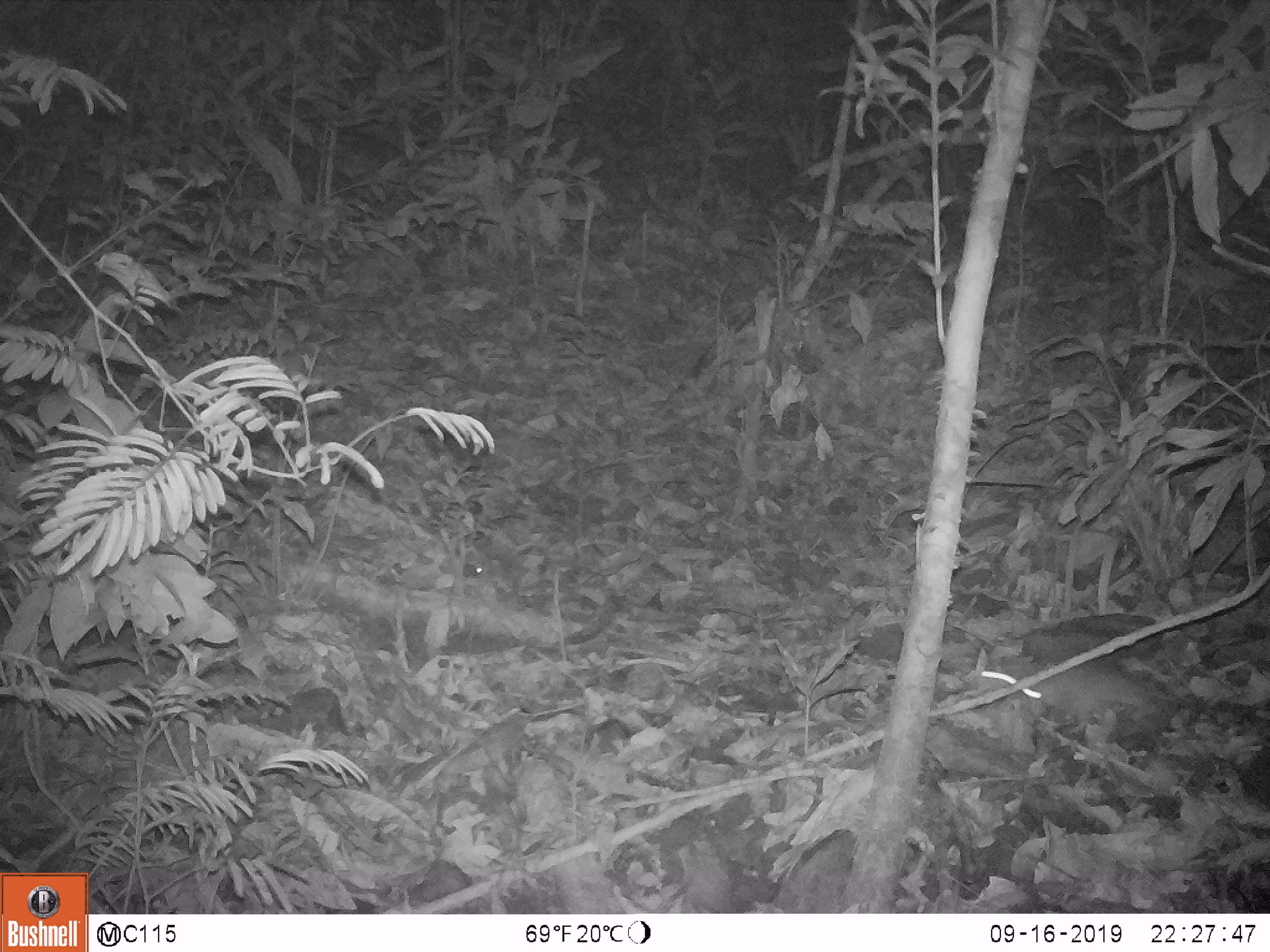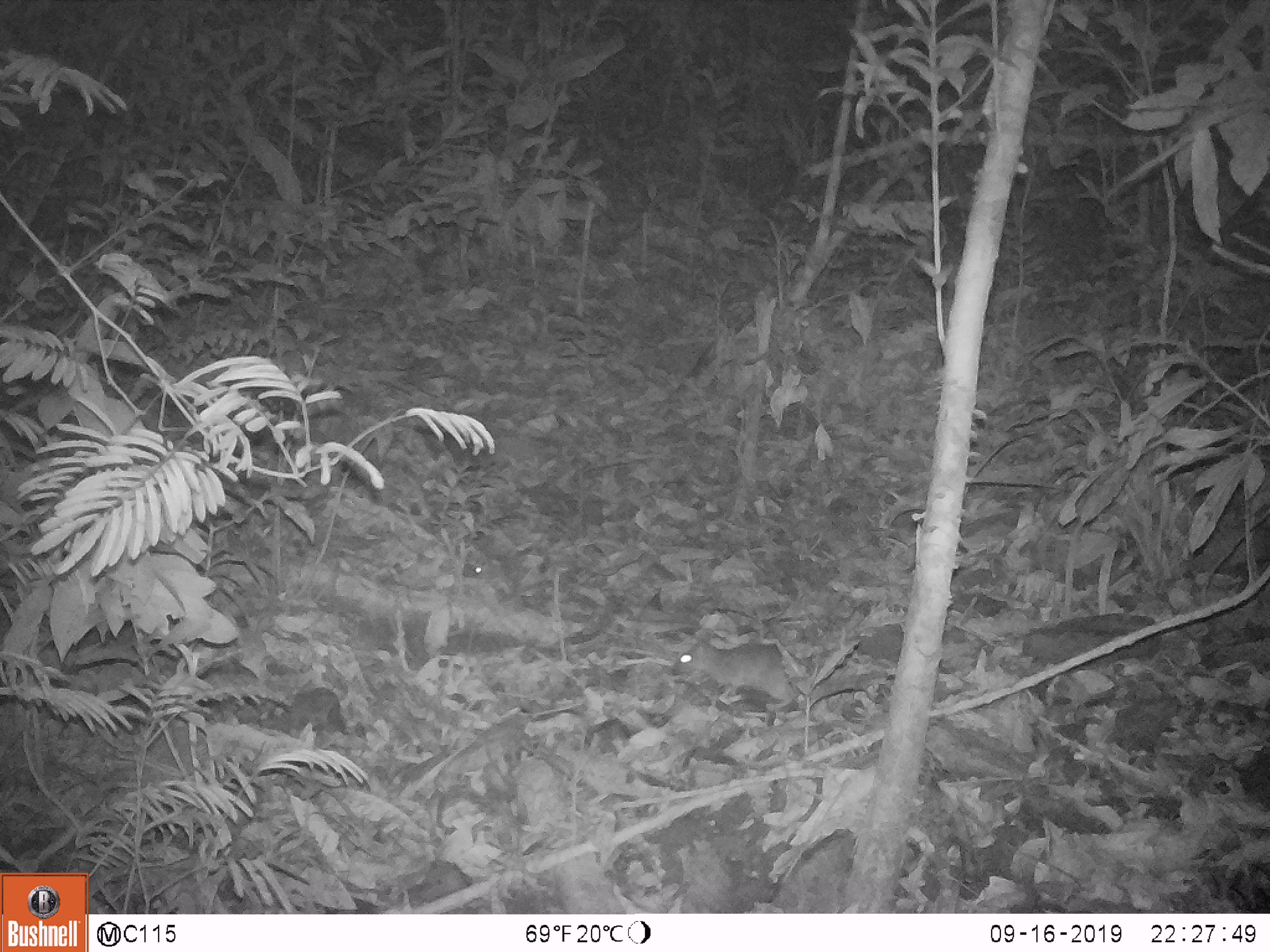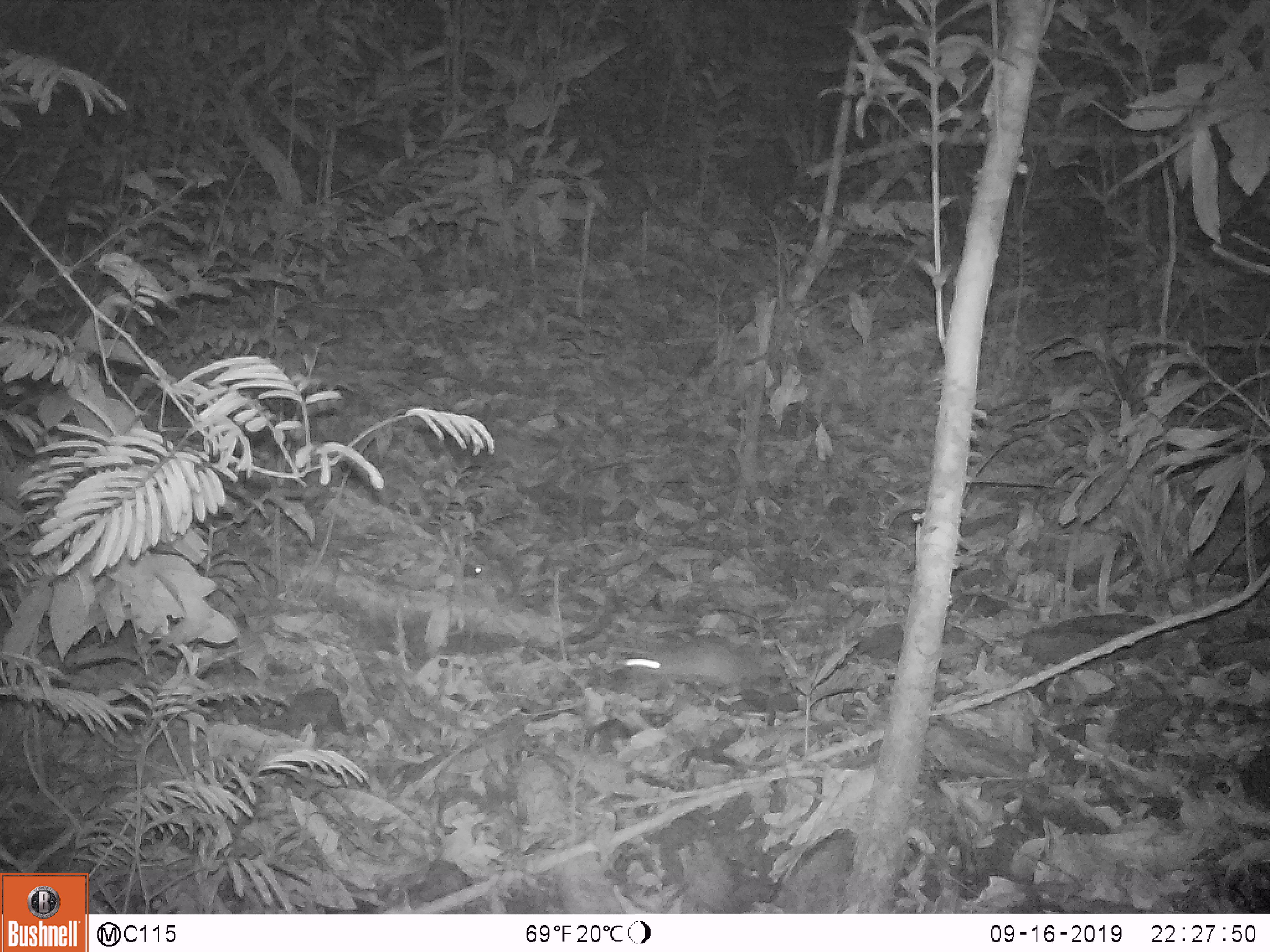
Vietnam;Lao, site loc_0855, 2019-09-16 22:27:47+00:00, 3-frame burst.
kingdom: Animalia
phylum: Chordata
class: Mammalia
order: Rodentia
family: Muridae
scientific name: Muridae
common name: old-world mice and rats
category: unidentified murid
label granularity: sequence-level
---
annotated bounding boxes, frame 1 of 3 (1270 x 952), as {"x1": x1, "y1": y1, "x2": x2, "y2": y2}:
unidentified murid: {"x1": 979, "y1": 652, "x2": 1189, "y2": 732}; {"x1": 464, "y1": 564, "x2": 483, "y2": 579}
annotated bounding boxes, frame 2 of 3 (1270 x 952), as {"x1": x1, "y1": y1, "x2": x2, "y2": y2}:
unidentified murid: {"x1": 670, "y1": 638, "x2": 796, "y2": 714}; {"x1": 463, "y1": 564, "x2": 485, "y2": 577}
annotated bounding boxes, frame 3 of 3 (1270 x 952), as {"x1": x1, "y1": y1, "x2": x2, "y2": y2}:
unidentified murid: {"x1": 613, "y1": 634, "x2": 785, "y2": 699}; {"x1": 464, "y1": 563, "x2": 491, "y2": 580}